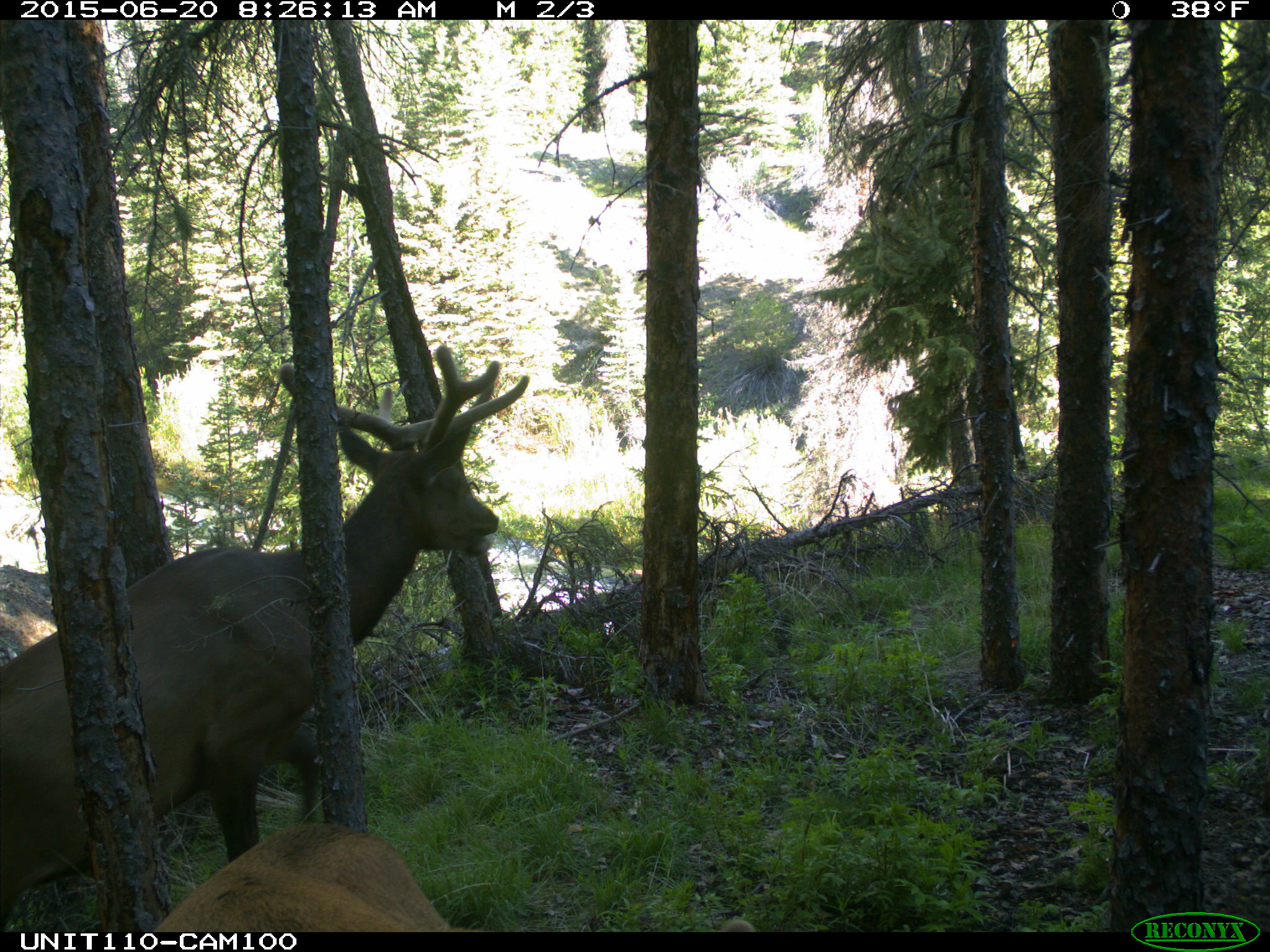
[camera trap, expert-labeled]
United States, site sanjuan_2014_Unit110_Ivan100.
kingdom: Animalia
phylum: Chordata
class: Mammalia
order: Artiodactyla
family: Cervidae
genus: Cervus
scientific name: Cervus elaphus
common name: red deer